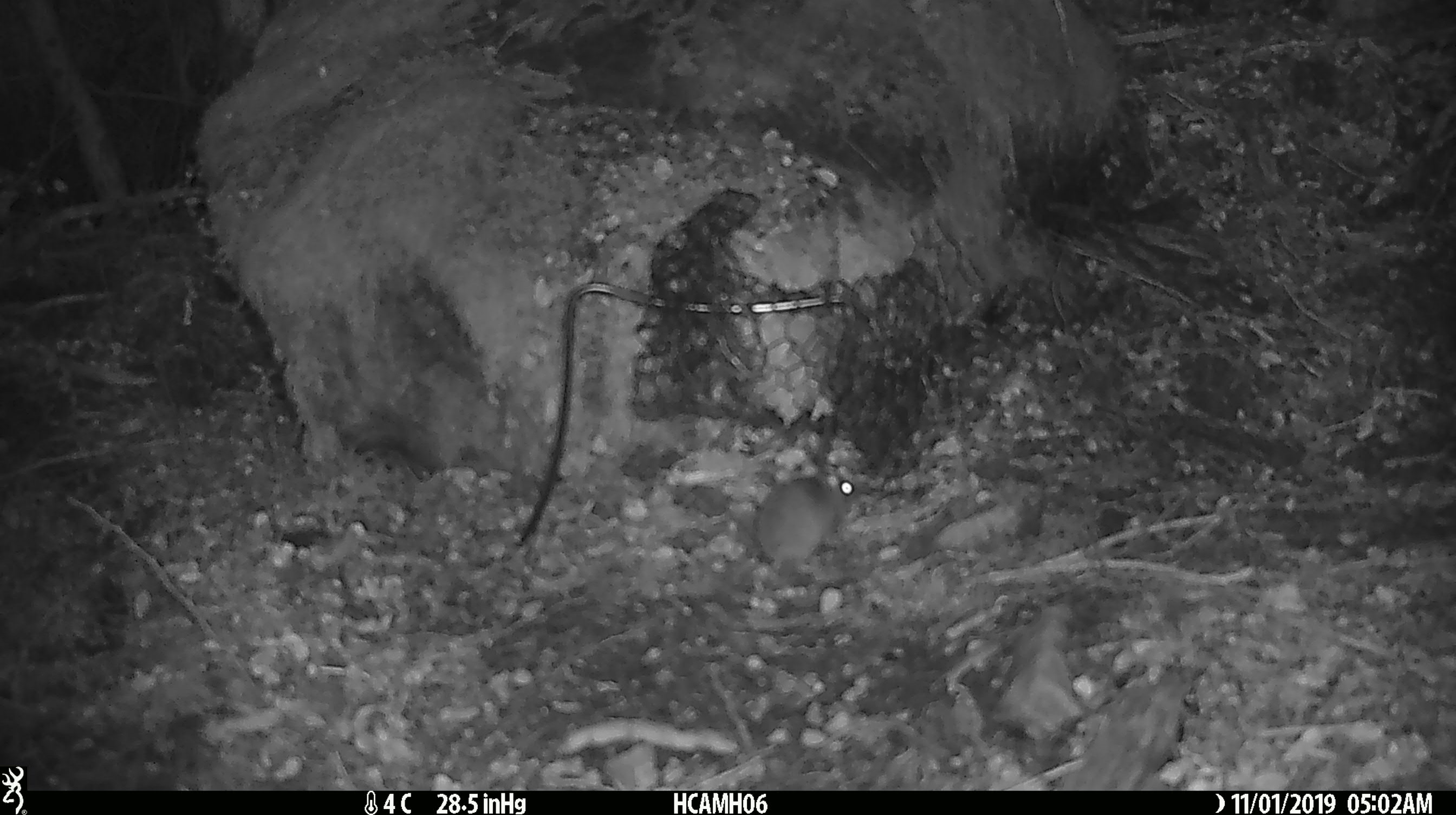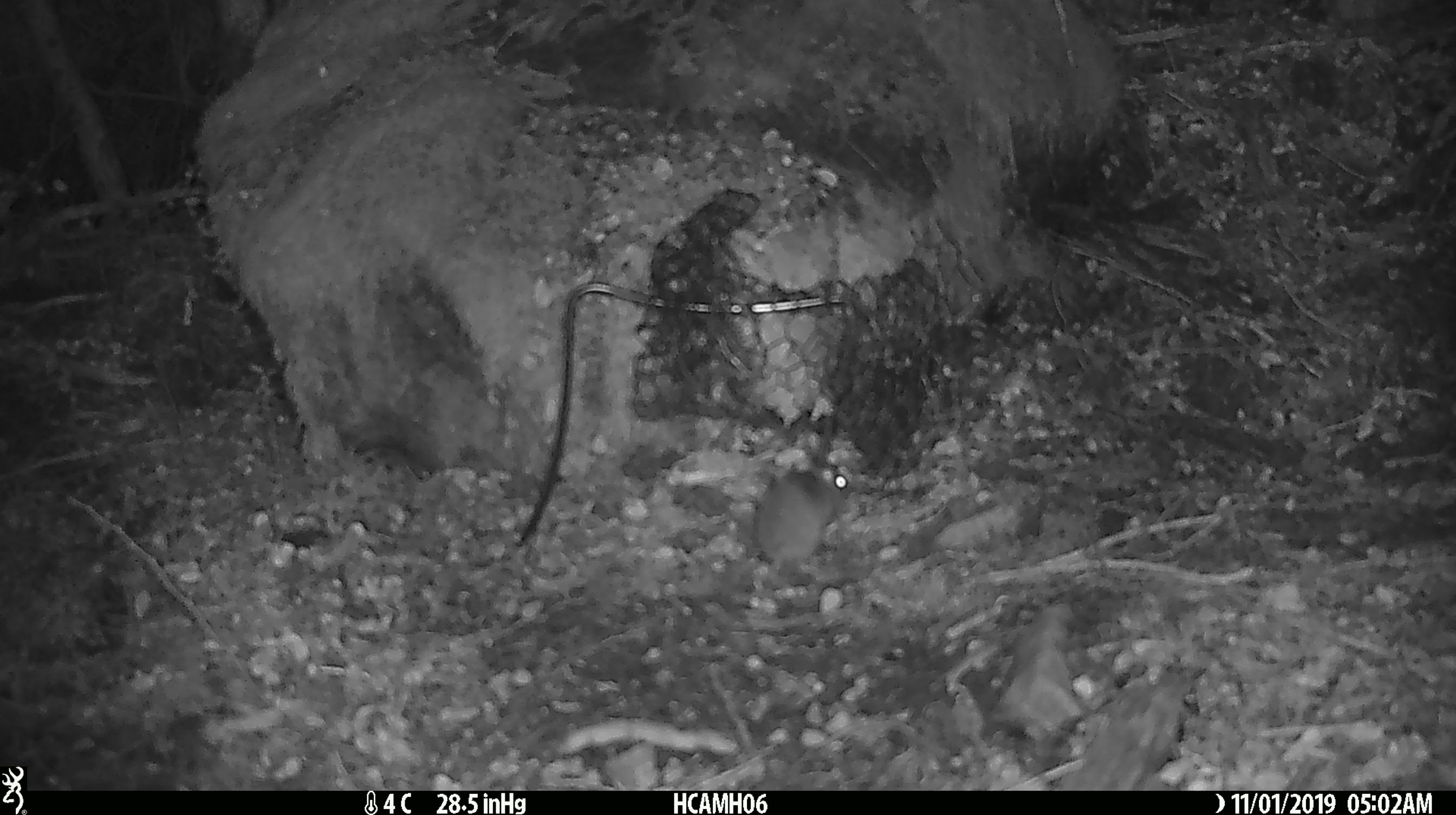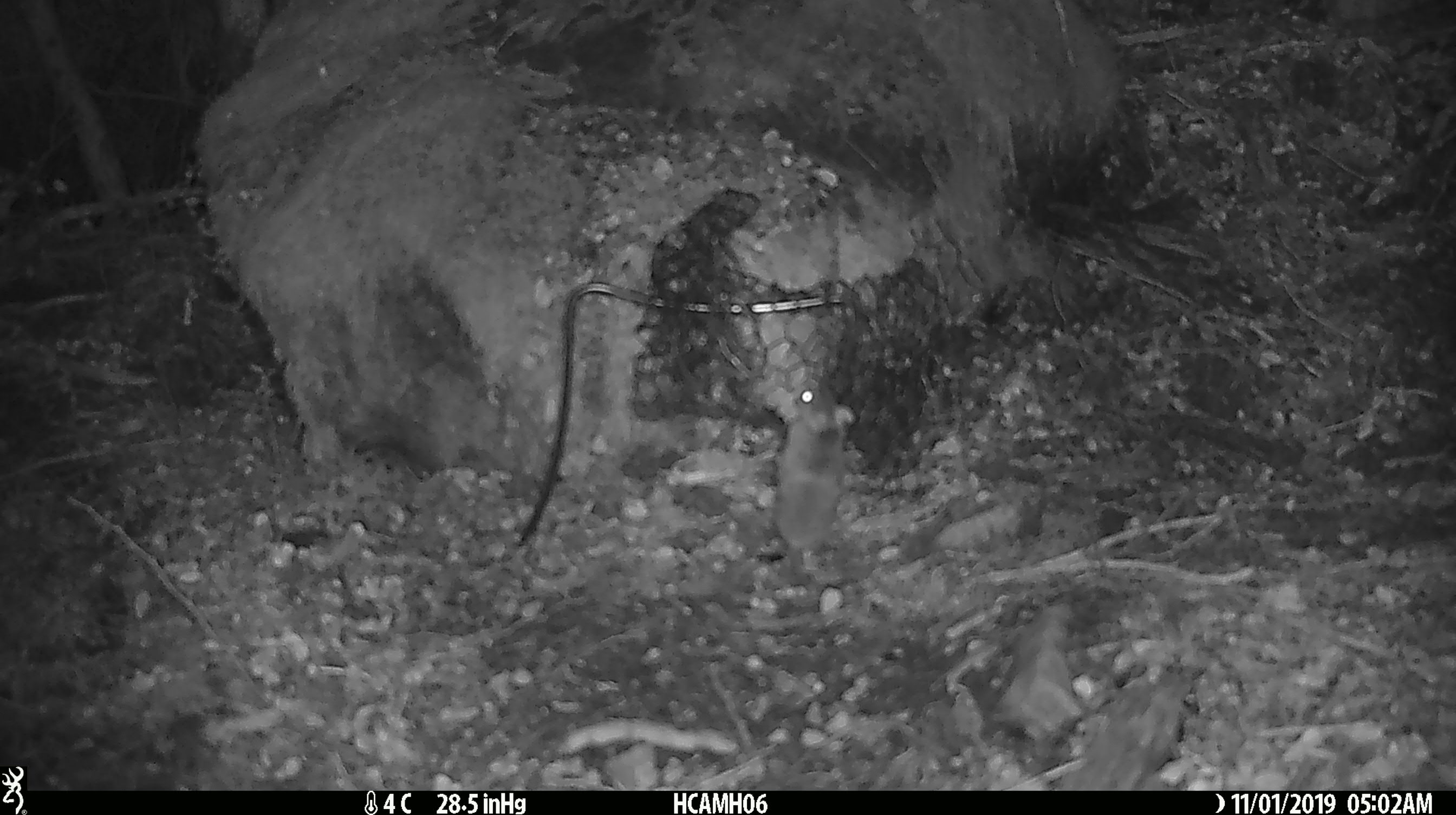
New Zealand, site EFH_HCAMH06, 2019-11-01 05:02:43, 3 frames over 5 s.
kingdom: Animalia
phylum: Chordata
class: Mammalia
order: Rodentia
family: Muridae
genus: Mus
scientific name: Mus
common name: mouse